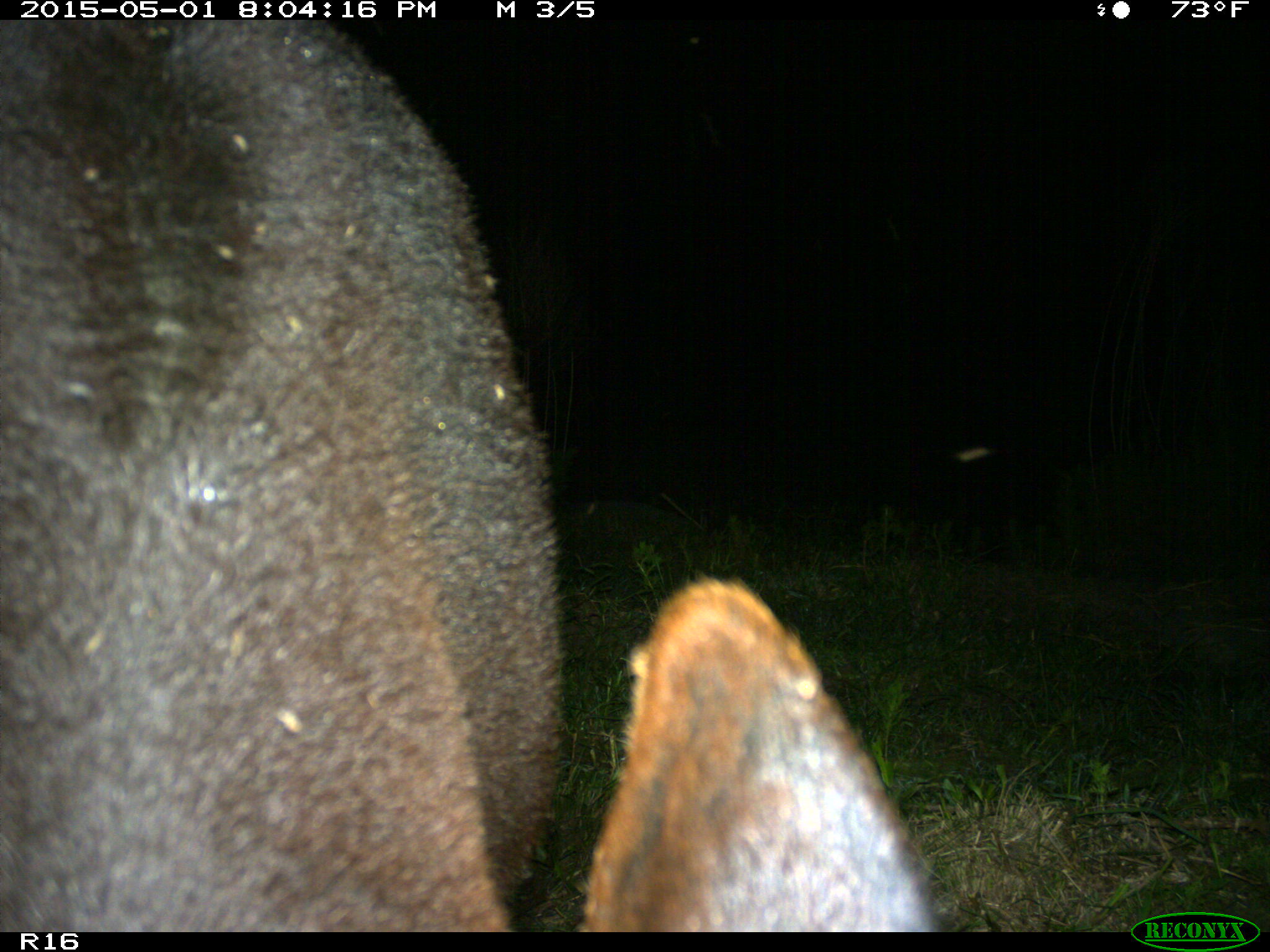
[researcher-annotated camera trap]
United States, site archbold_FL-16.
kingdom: Animalia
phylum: Chordata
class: Mammalia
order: Artiodactyla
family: Bovidae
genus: Bos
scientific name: Bos taurus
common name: domestic cow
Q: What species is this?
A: Bos taurus (domestic cow).